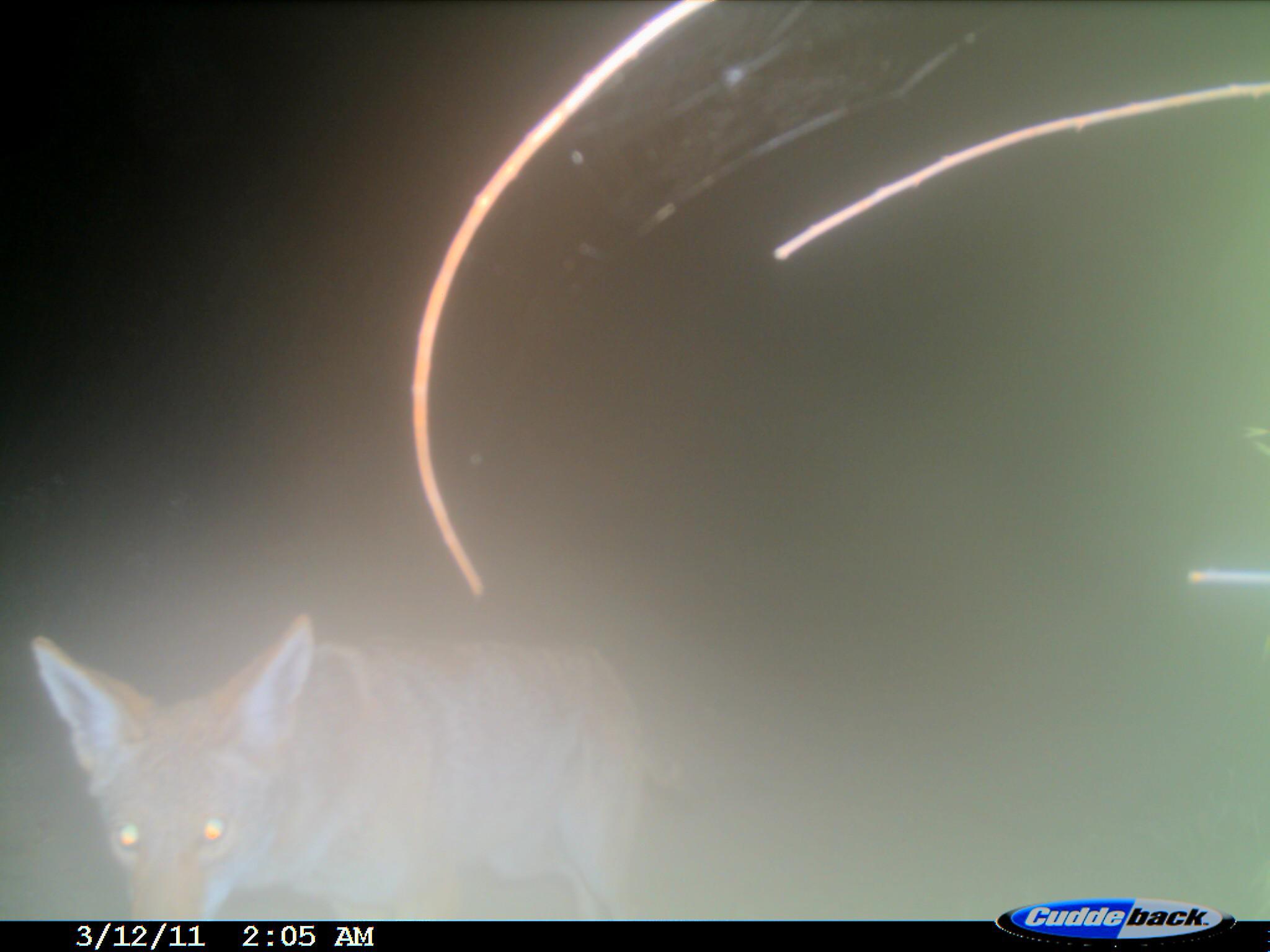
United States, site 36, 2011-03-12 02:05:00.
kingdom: Animalia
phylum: Chordata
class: Mammalia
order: Carnivora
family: Canidae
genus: Canis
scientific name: Canis latrans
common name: coyote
Coyote (Canis latrans).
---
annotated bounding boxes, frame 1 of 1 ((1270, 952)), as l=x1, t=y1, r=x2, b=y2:
coyote: l=31, t=614, r=648, b=920